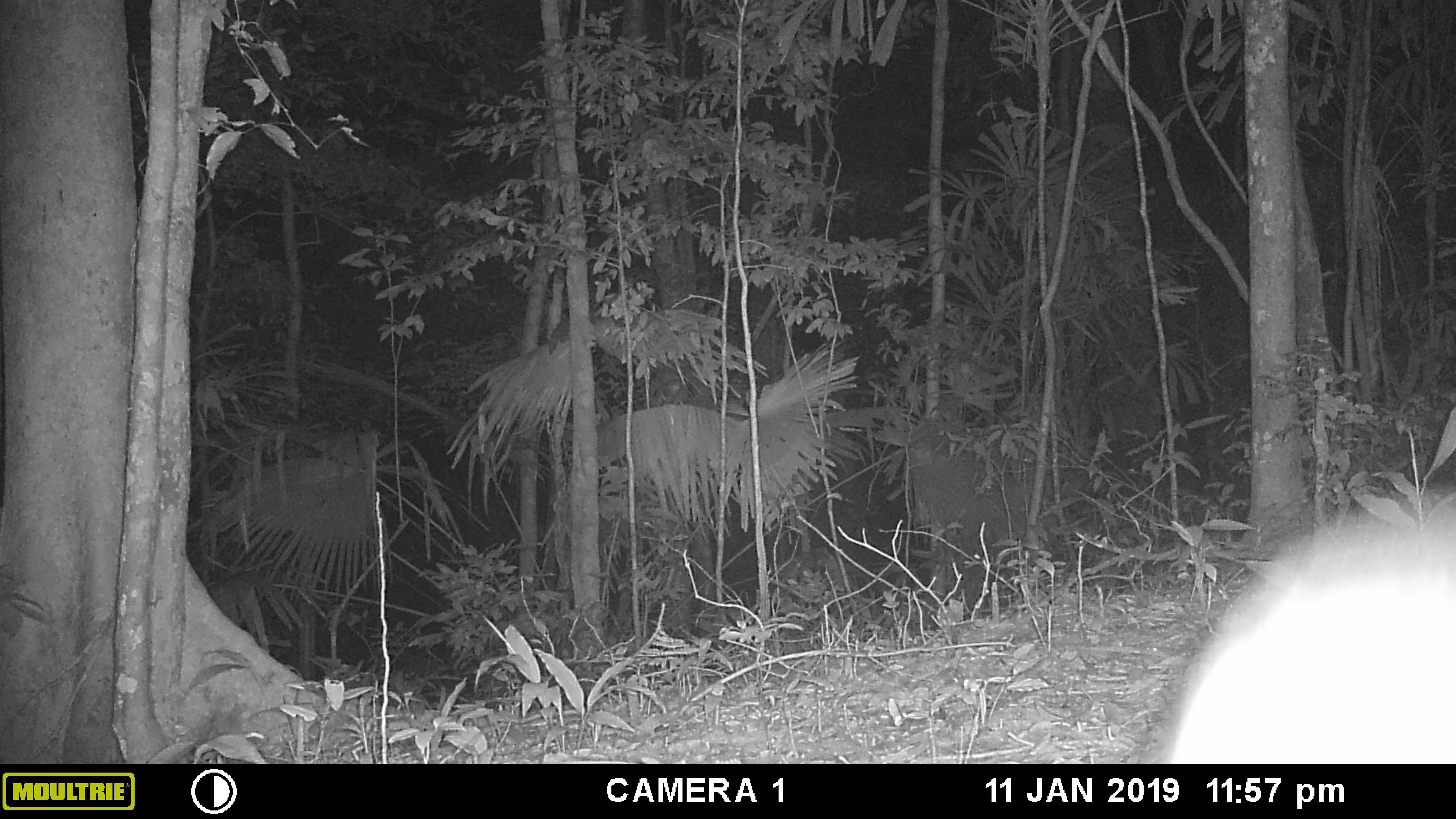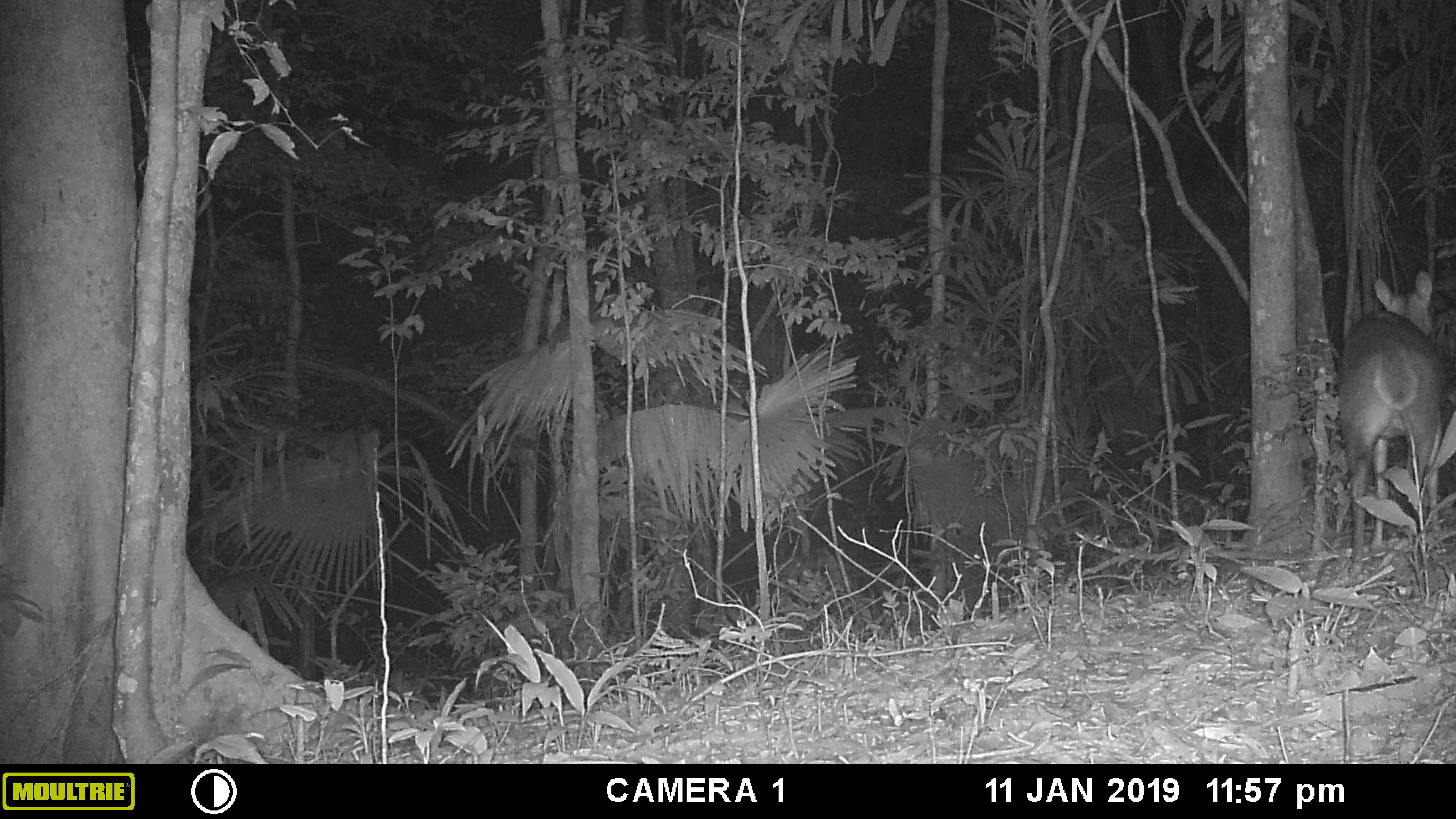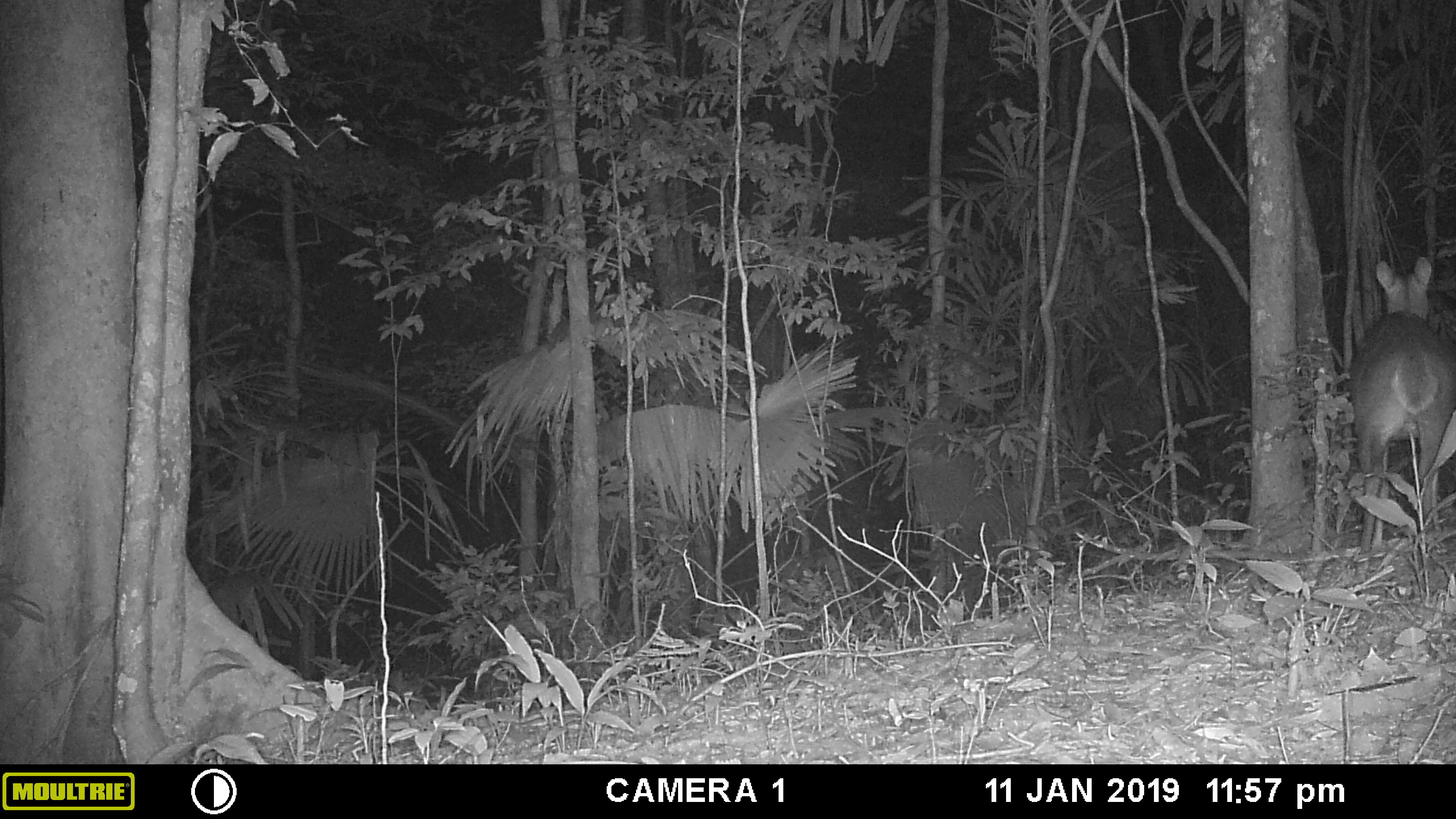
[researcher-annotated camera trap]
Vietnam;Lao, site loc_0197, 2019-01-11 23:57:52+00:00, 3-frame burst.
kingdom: Animalia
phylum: Chordata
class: Mammalia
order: Artiodactyla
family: Cervidae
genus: Muntiacus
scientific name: Muntiacus vuquangensis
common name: large-antlered muntjac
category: large antlered muntjac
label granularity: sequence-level